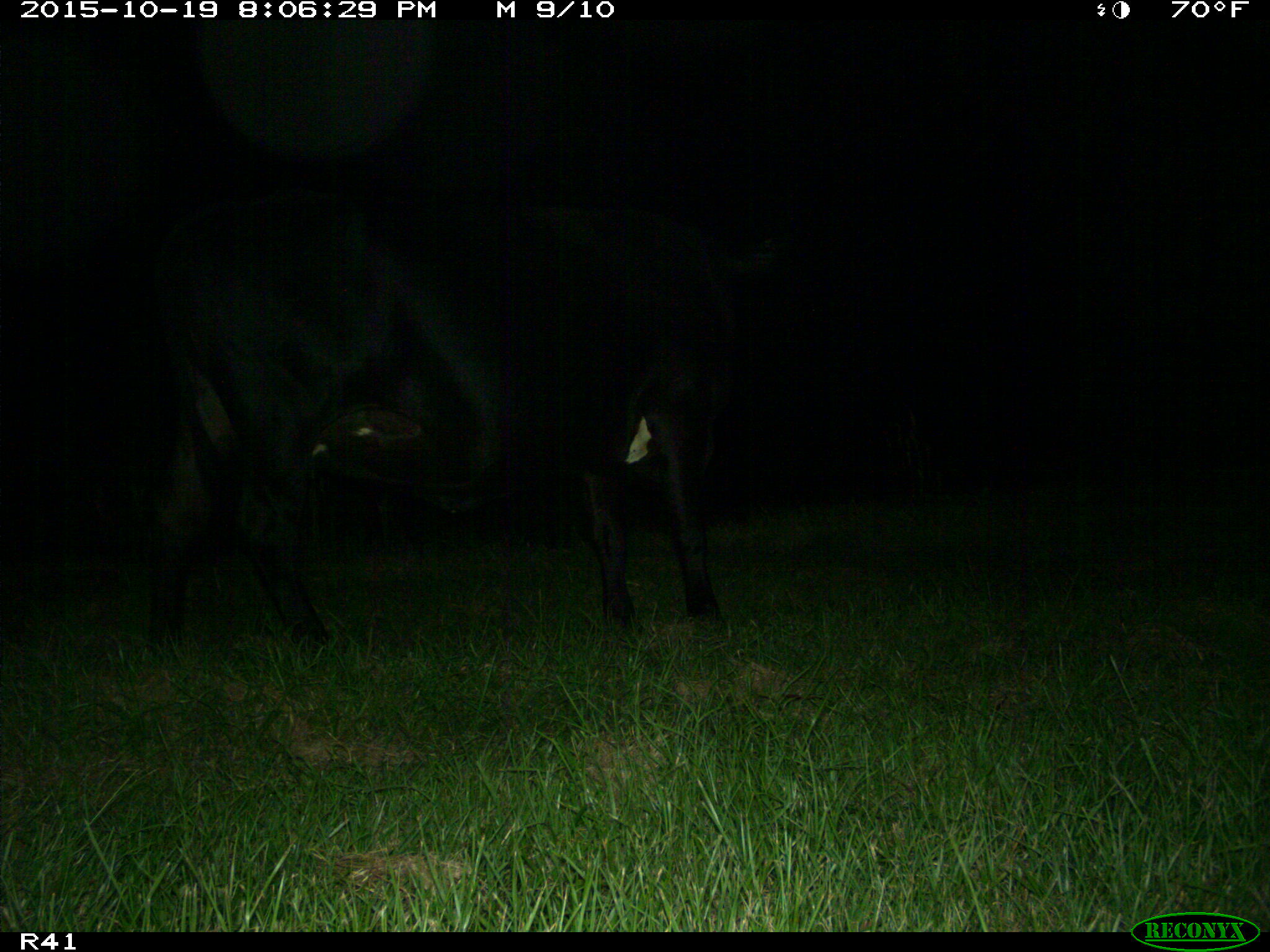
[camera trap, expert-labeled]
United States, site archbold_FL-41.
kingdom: Animalia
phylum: Chordata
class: Mammalia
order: Artiodactyla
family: Bovidae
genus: Bos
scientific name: Bos taurus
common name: domestic cow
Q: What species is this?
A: Bos taurus (domestic cow).